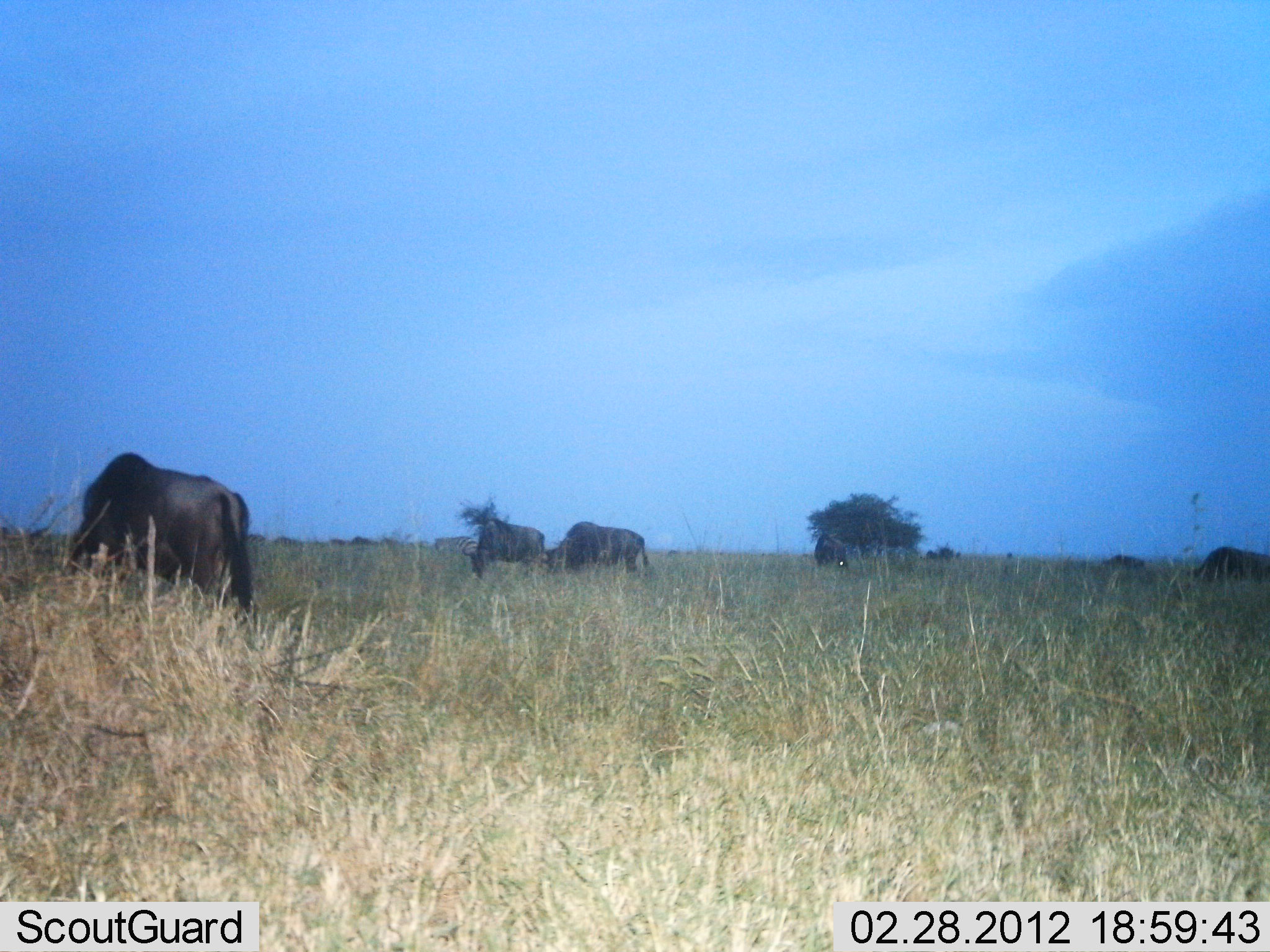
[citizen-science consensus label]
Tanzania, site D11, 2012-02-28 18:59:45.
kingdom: Animalia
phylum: Chordata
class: Mammalia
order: Artiodactyla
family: Bovidae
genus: Connochaetes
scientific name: Connochaetes taurinus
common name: blue wildebeest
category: wildebeest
Wildebeest (blue wildebeest) (Connochaetes taurinus), count 5. Behavior (volunteer vote fractions): standing 16%, resting 11%, moving 5%, interacting 0%. Young present (vote fraction): 0%. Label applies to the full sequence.